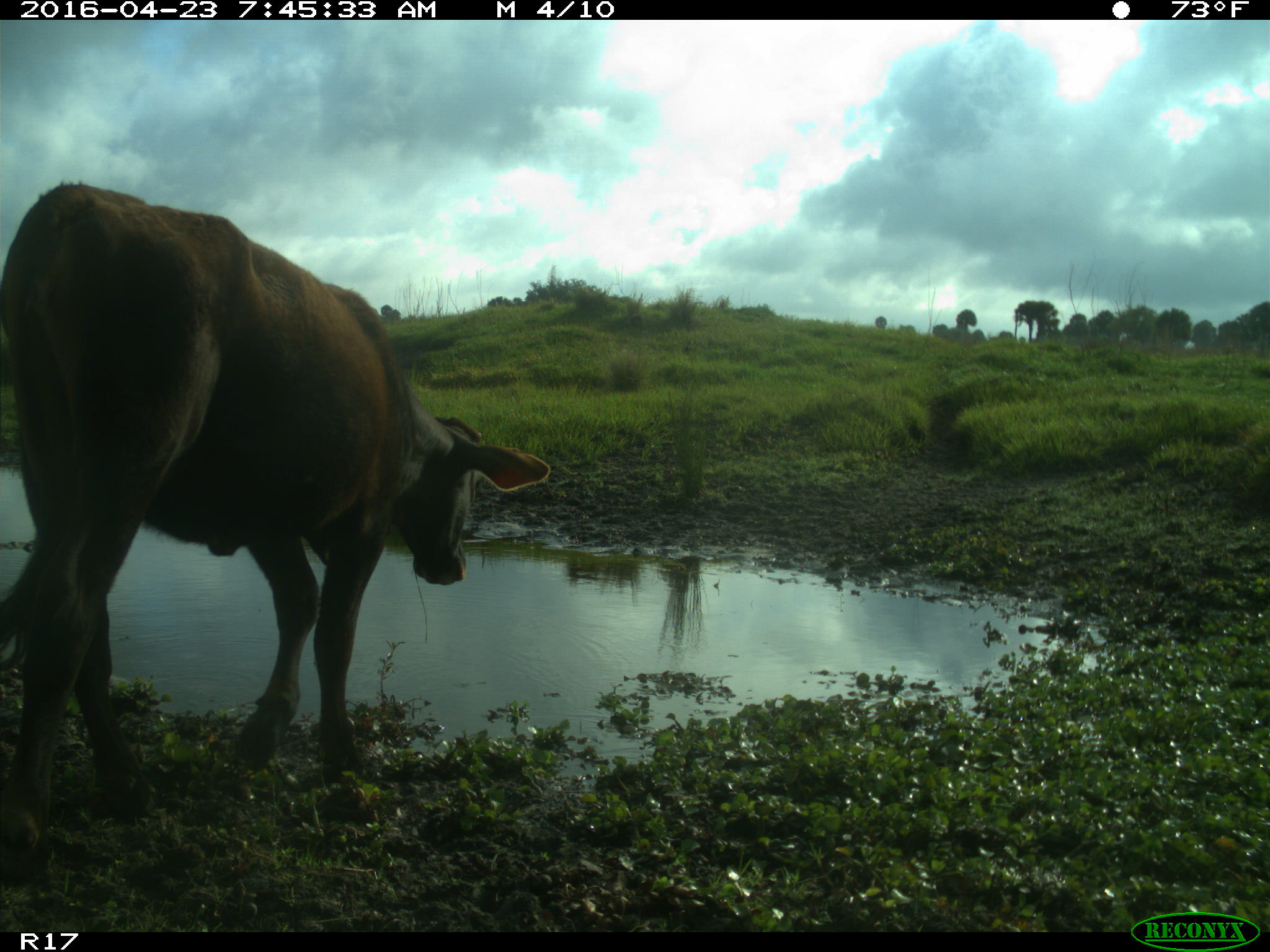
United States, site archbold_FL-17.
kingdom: Animalia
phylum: Chordata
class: Mammalia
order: Artiodactyla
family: Bovidae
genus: Bos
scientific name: Bos taurus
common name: domestic cow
Bos taurus (domestic cow).